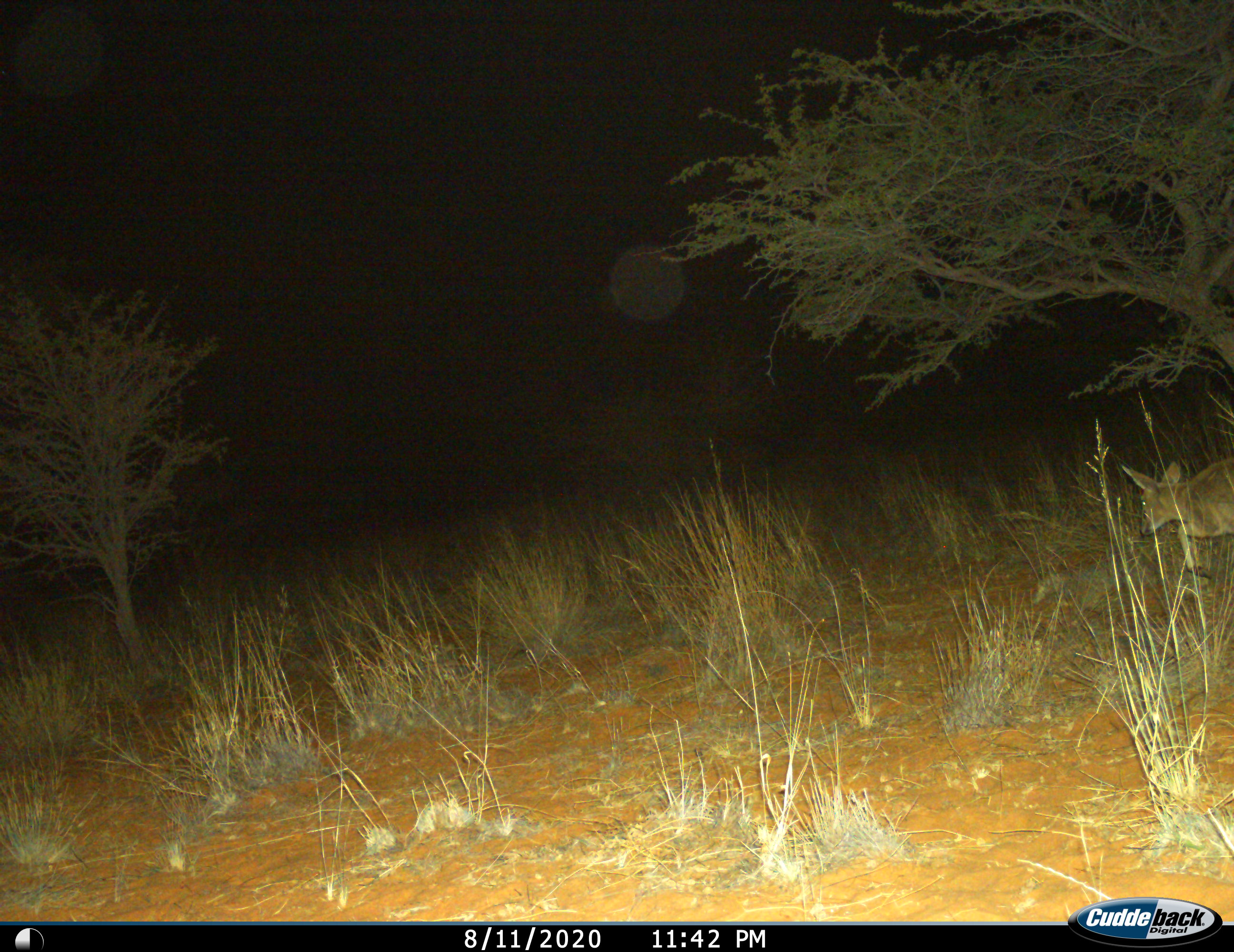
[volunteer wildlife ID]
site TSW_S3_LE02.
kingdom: Animalia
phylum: Chordata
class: Mammalia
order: Artiodactyla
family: Bovidae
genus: Sylvicapra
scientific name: Sylvicapra grimmia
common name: common duiker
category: duikercommongrey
Duikercommongrey (common duiker) (Sylvicapra grimmia), count 1. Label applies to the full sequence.